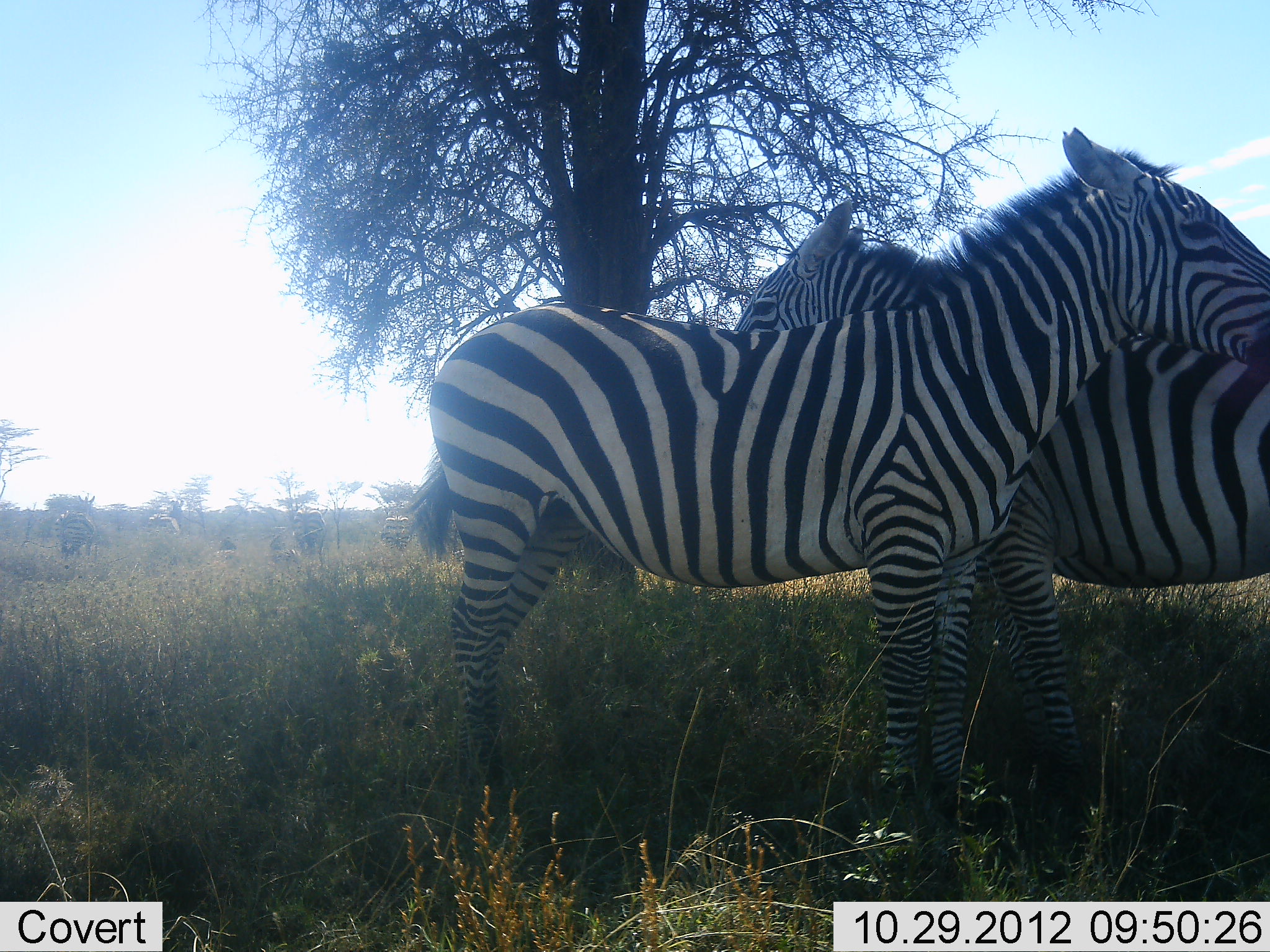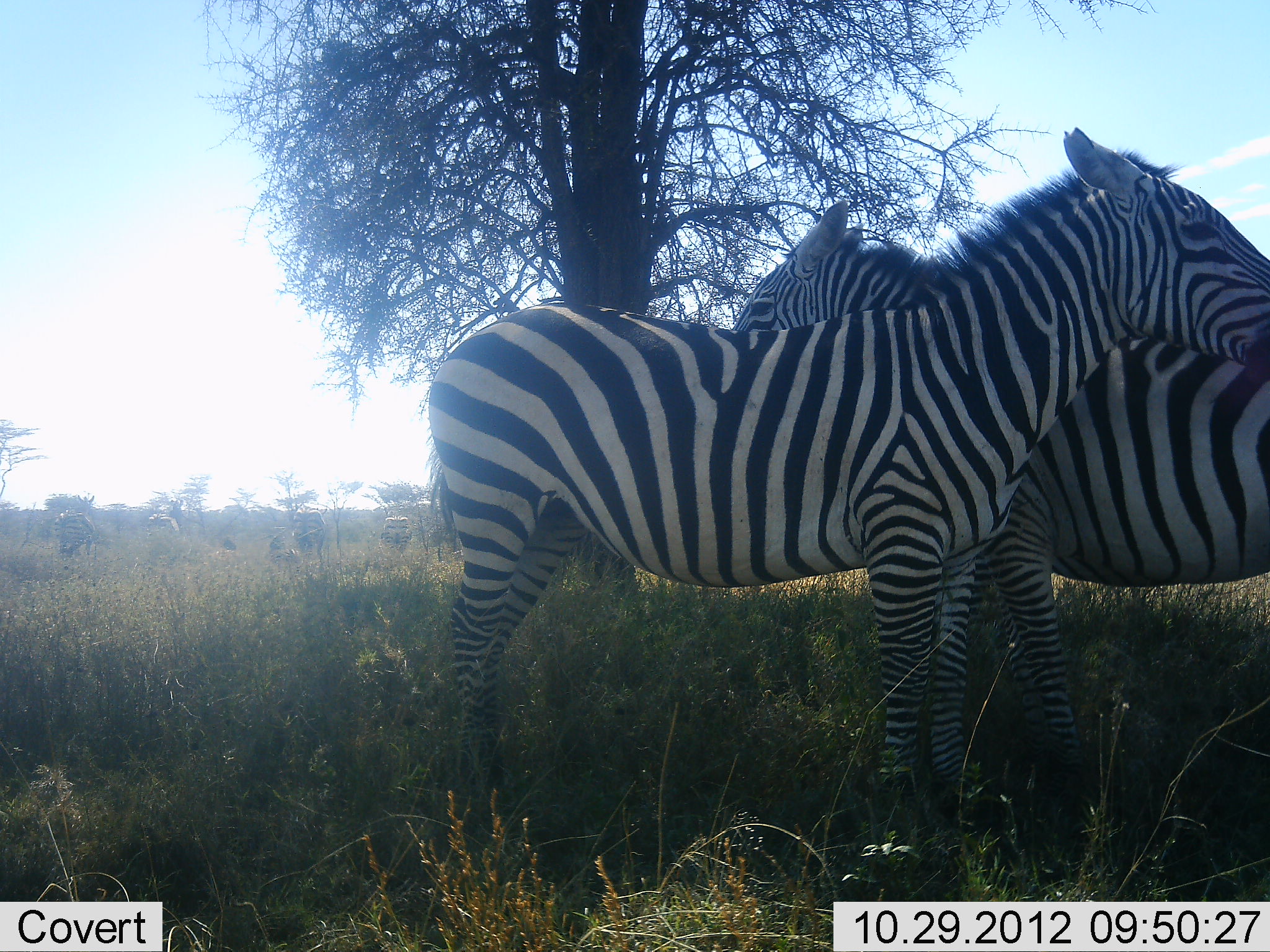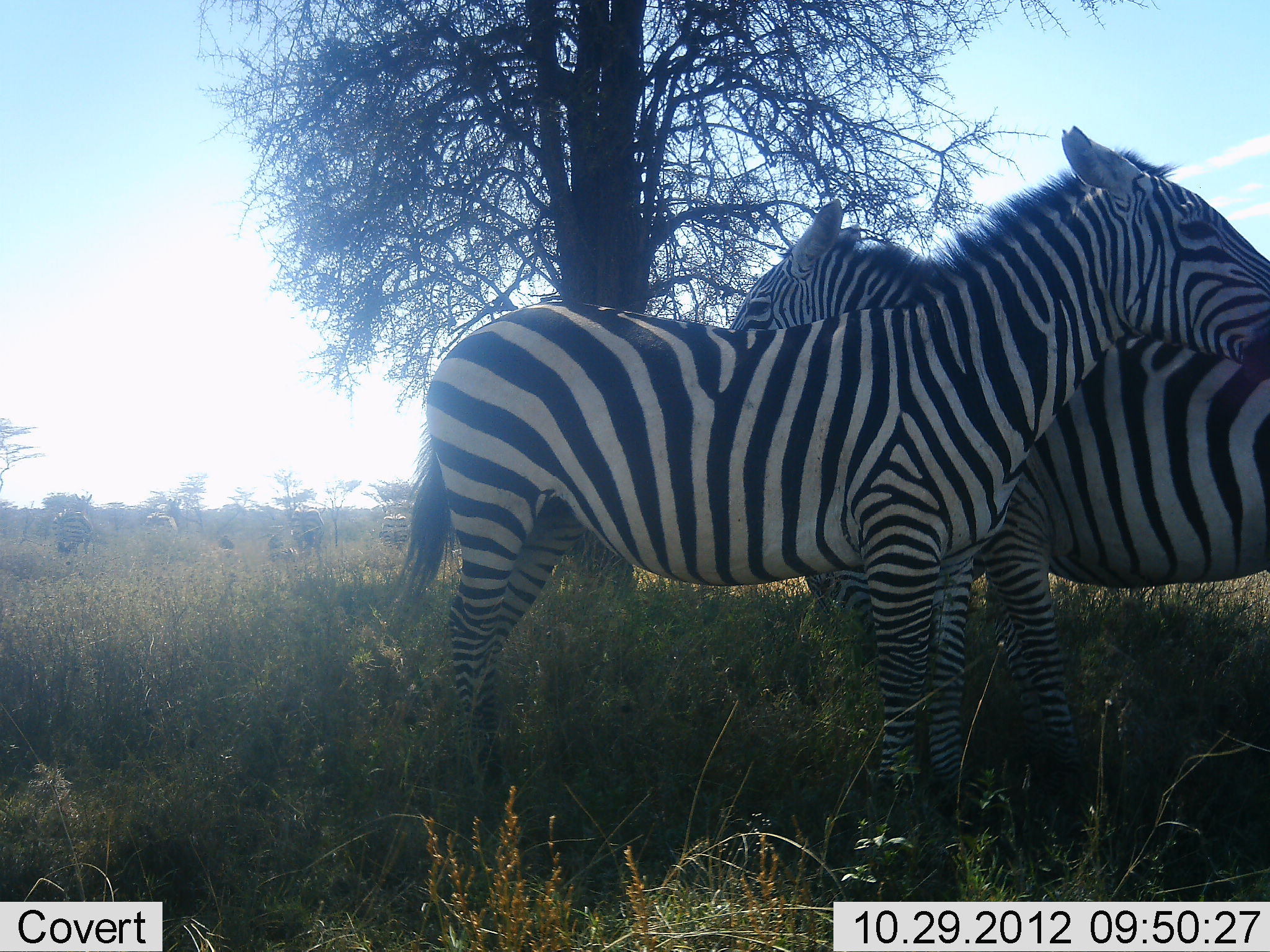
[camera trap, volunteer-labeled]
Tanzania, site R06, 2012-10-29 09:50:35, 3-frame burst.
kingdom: Animalia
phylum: Chordata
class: Mammalia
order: Perissodactyla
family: Equidae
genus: Equus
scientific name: Equus quagga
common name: plains zebra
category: zebra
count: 2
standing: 80%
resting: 20%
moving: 0%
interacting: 40%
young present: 0%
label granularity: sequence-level